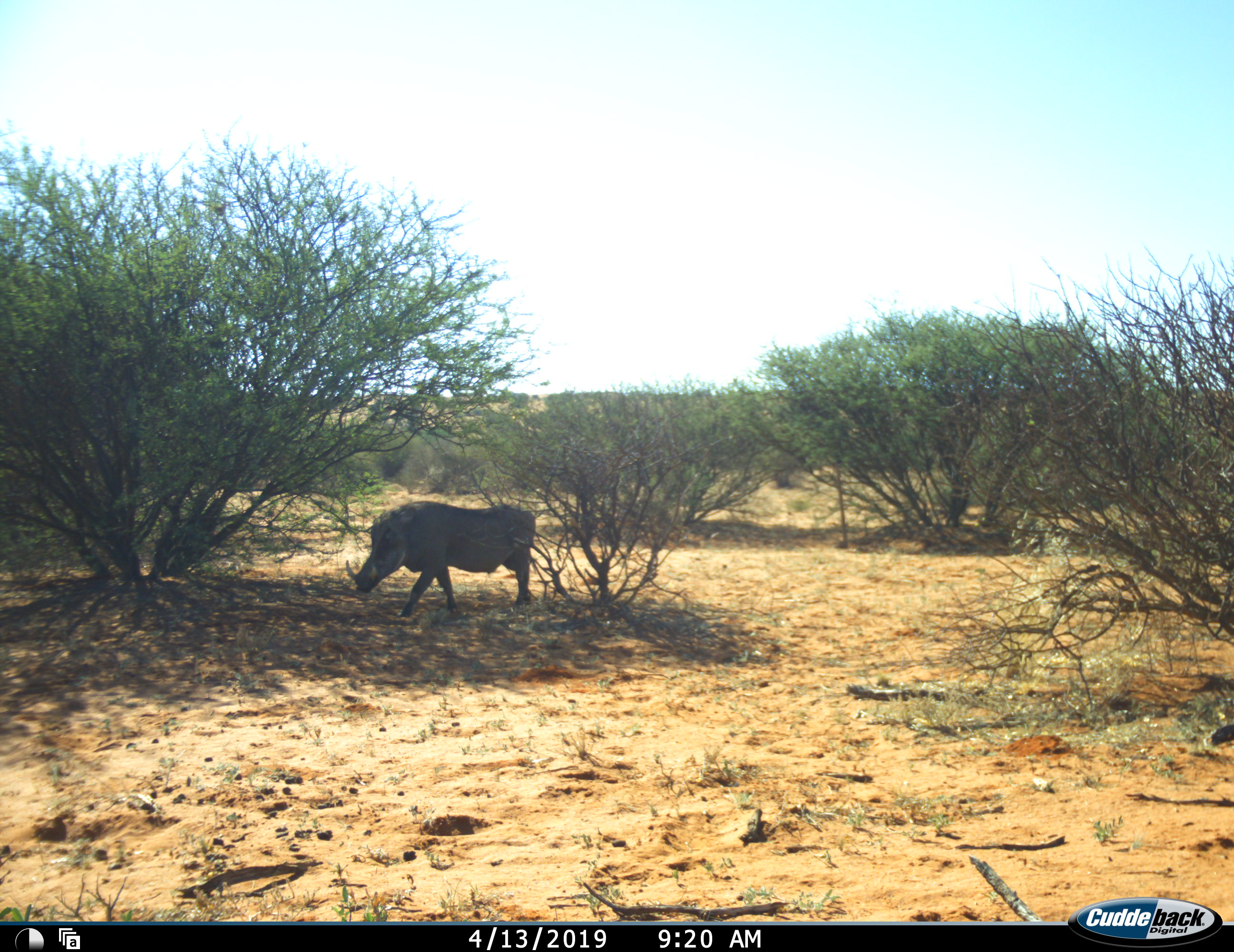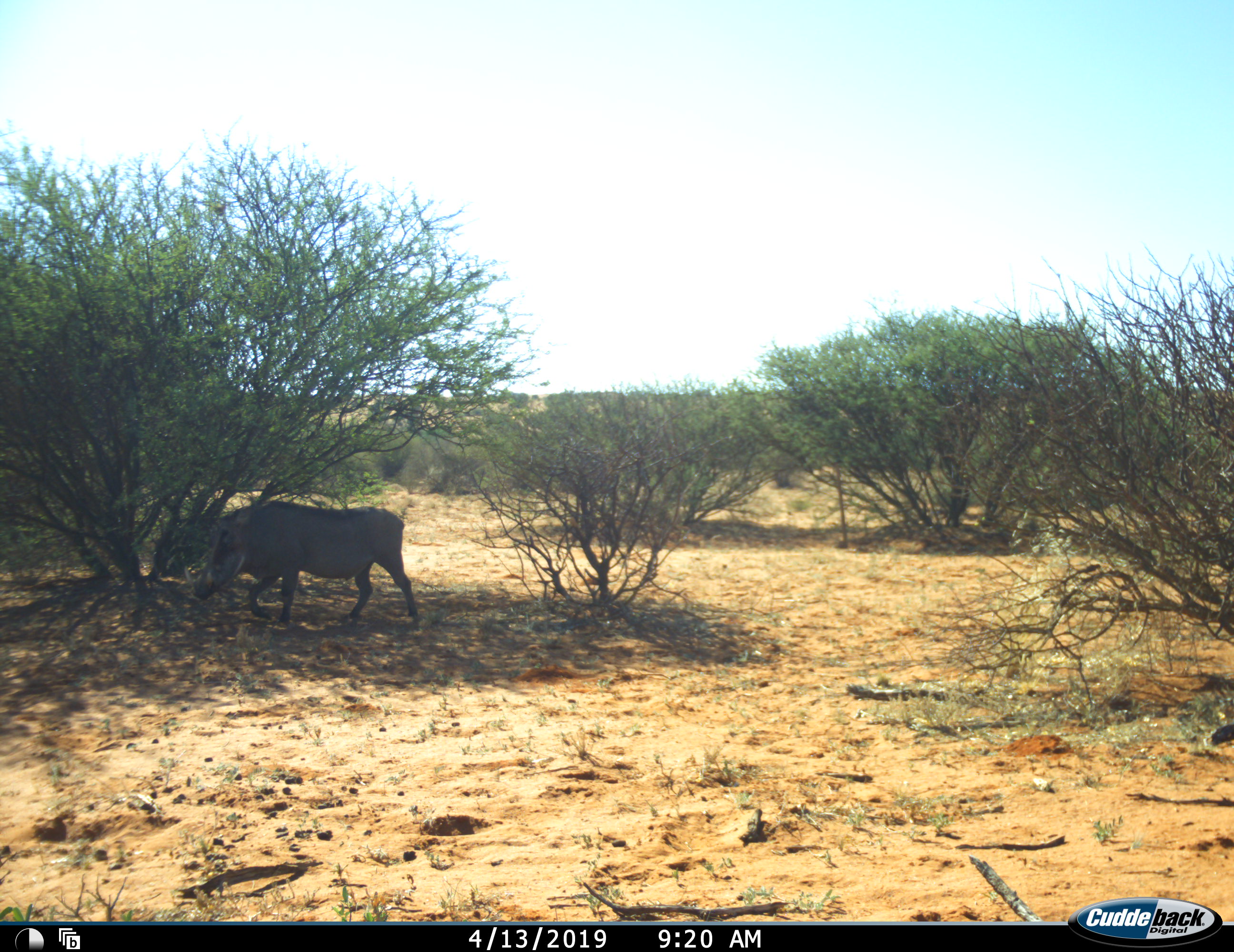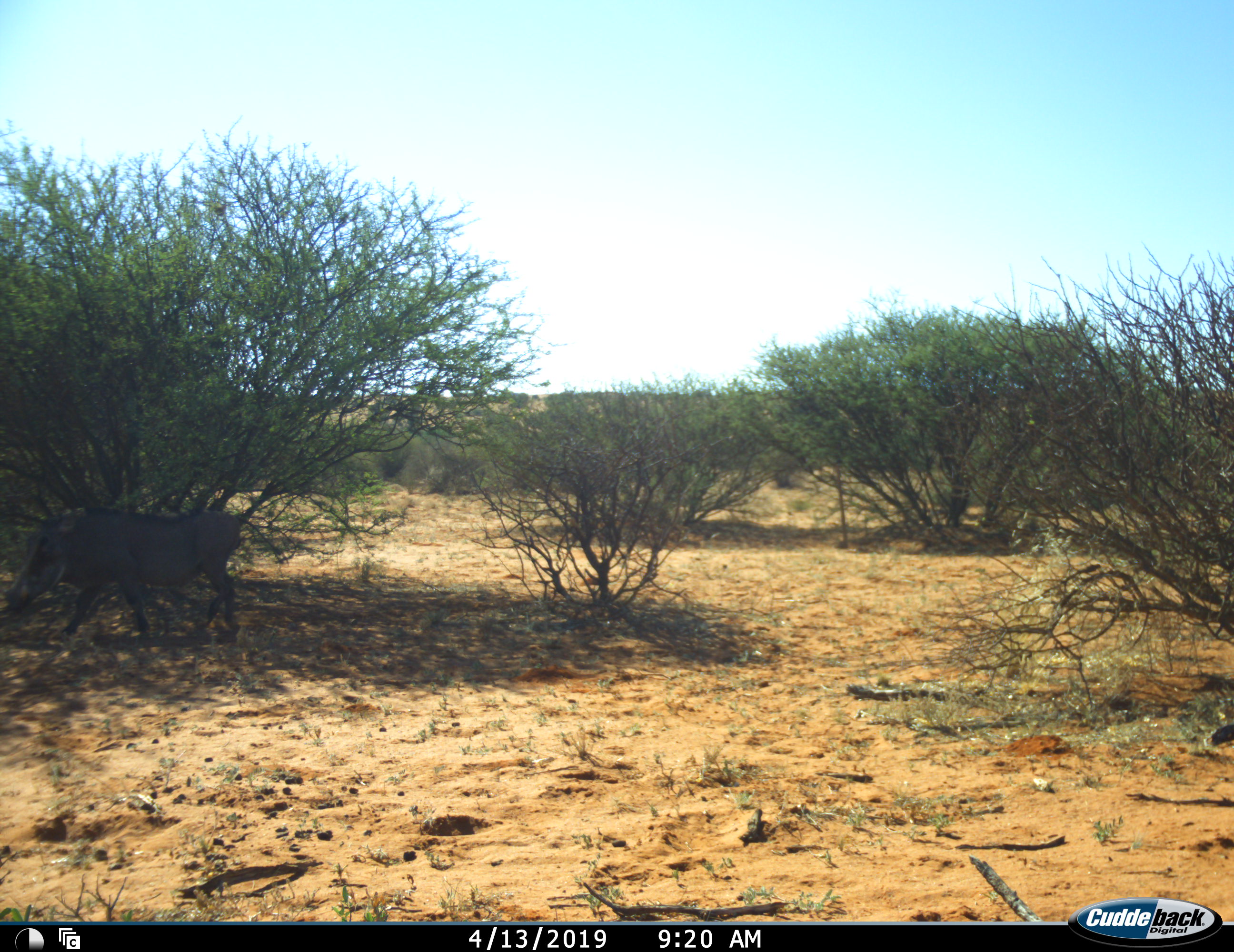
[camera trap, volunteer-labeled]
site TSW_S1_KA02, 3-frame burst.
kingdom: Animalia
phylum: Chordata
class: Mammalia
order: Artiodactyla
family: Suidae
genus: Phacochoerus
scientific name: Phacochoerus africanus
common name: warthog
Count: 1.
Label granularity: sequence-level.